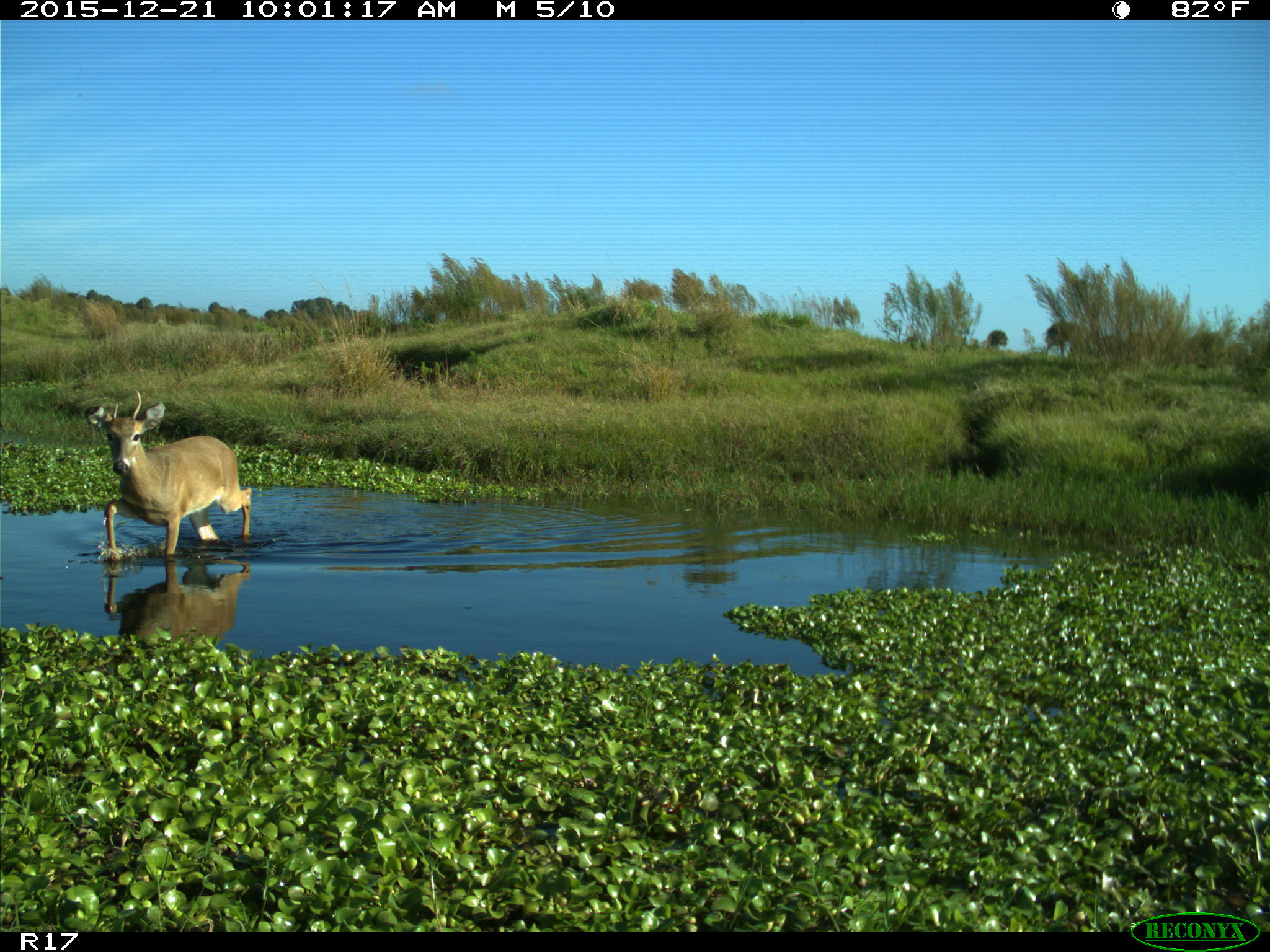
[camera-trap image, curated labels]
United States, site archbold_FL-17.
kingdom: Animalia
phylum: Chordata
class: Mammalia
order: Artiodactyla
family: Cervidae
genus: Odocoileus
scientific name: Odocoileus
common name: deer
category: unidentified deer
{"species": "unidentified deer (deer) (Odocoileus)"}